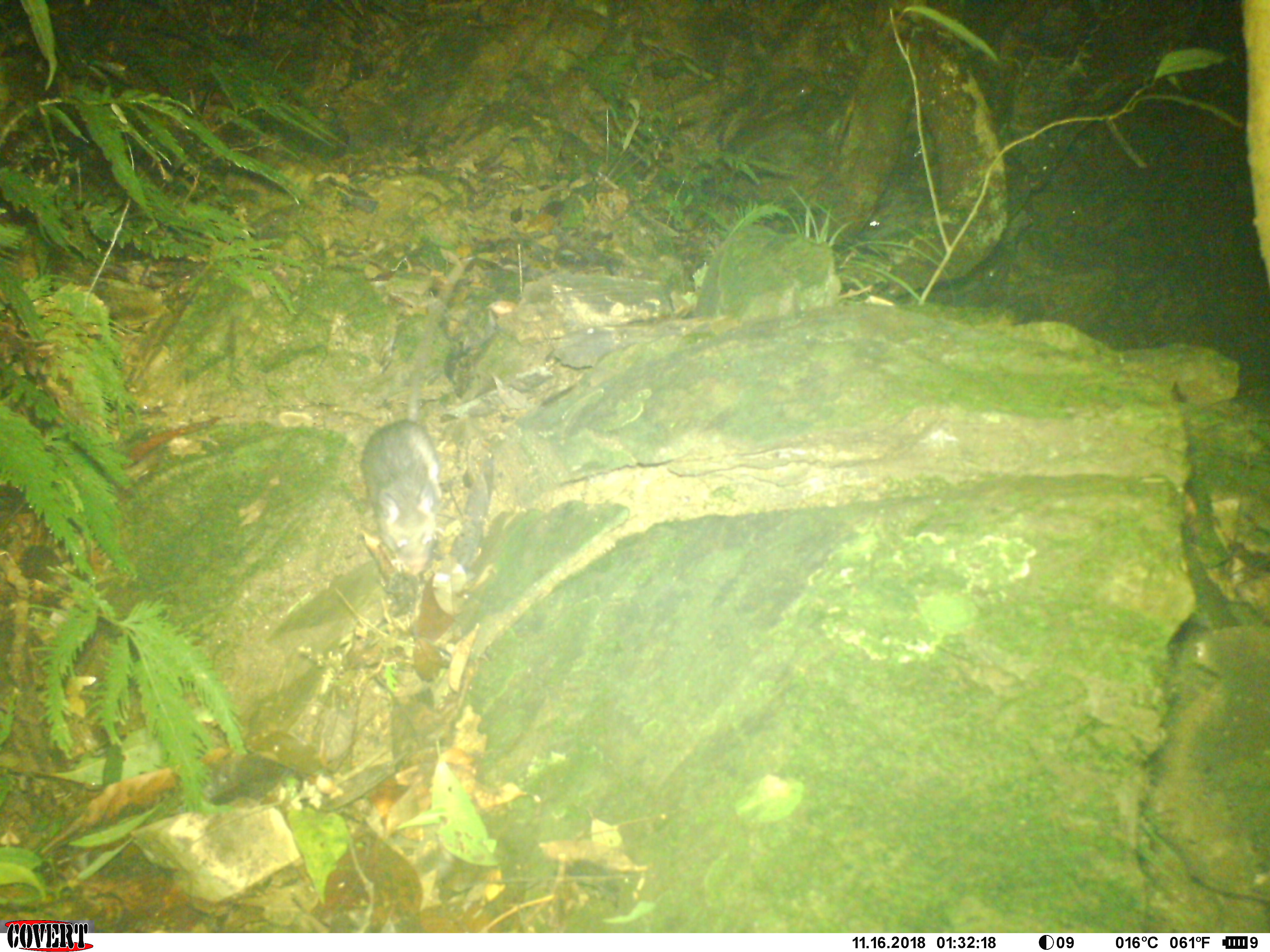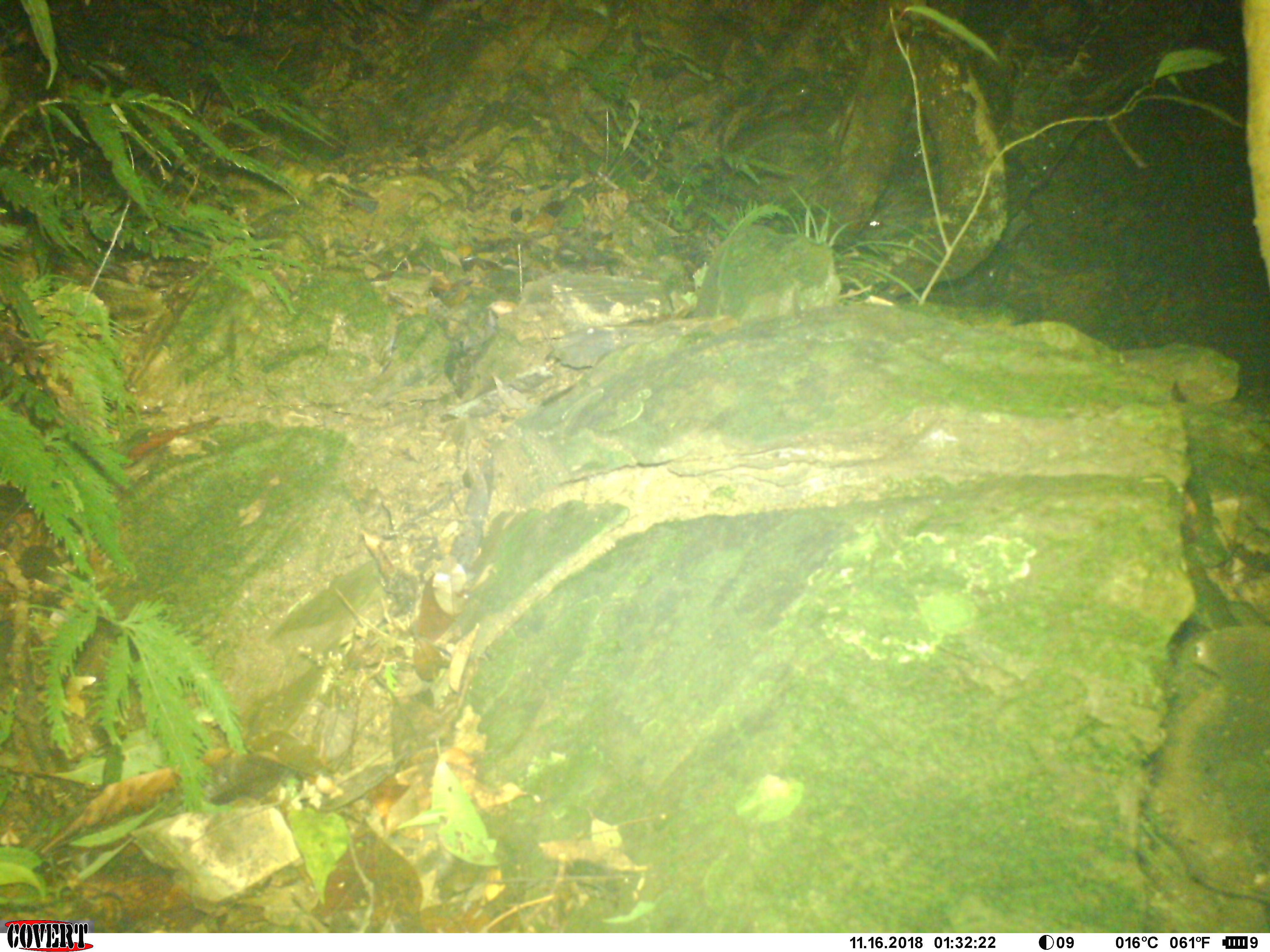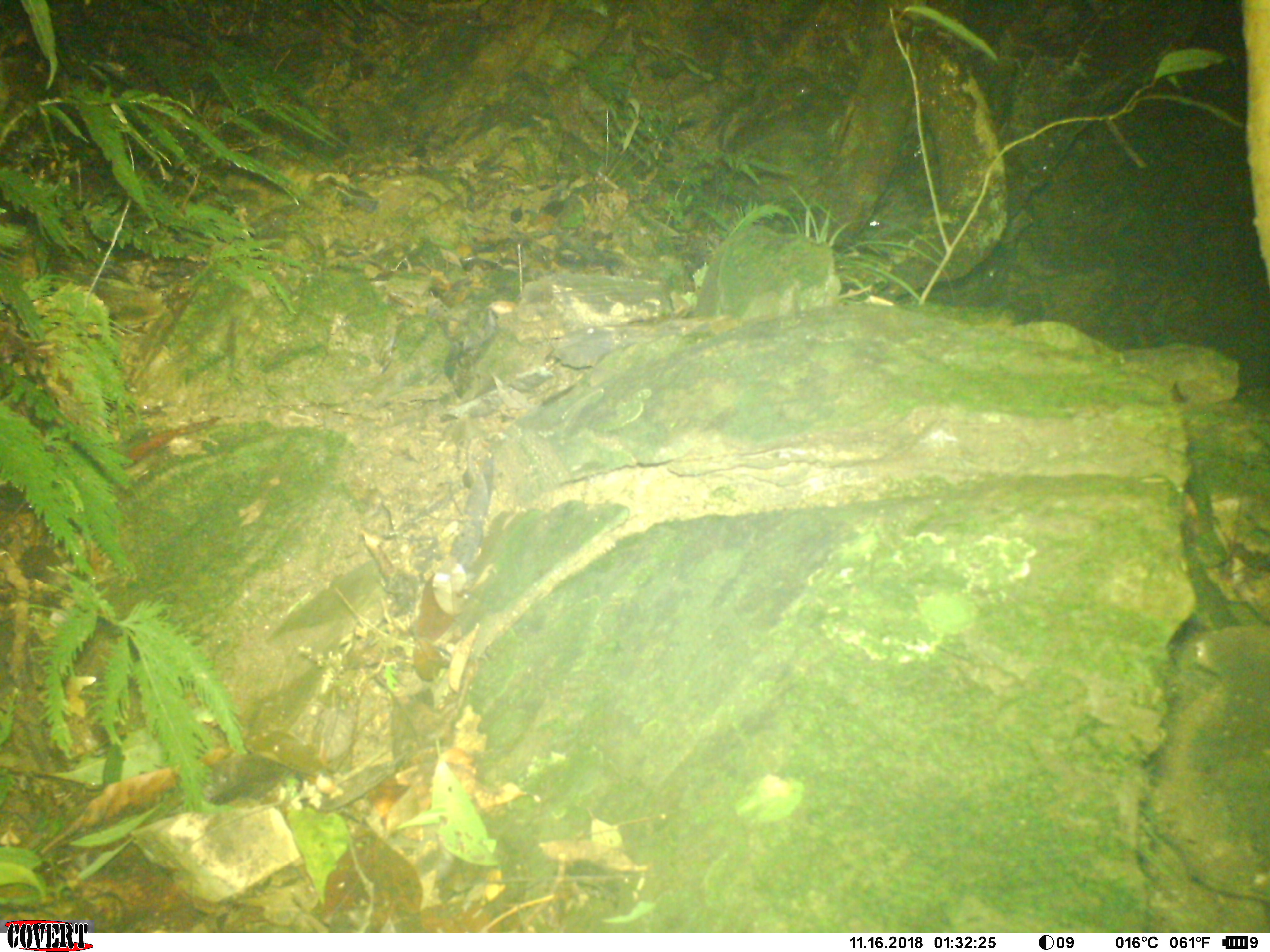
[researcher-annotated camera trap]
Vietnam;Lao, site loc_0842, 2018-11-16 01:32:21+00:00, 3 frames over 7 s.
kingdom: Animalia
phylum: Chordata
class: Mammalia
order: Rodentia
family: Muridae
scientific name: Muridae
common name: old-world mice and rats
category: unidentified murid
Unidentified murid (old-world mice and rats) (Muridae). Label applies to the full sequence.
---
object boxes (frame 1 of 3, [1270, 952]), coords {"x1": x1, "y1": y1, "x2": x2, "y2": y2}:
unidentified murid: {"x1": 360, "y1": 255, "x2": 474, "y2": 578}